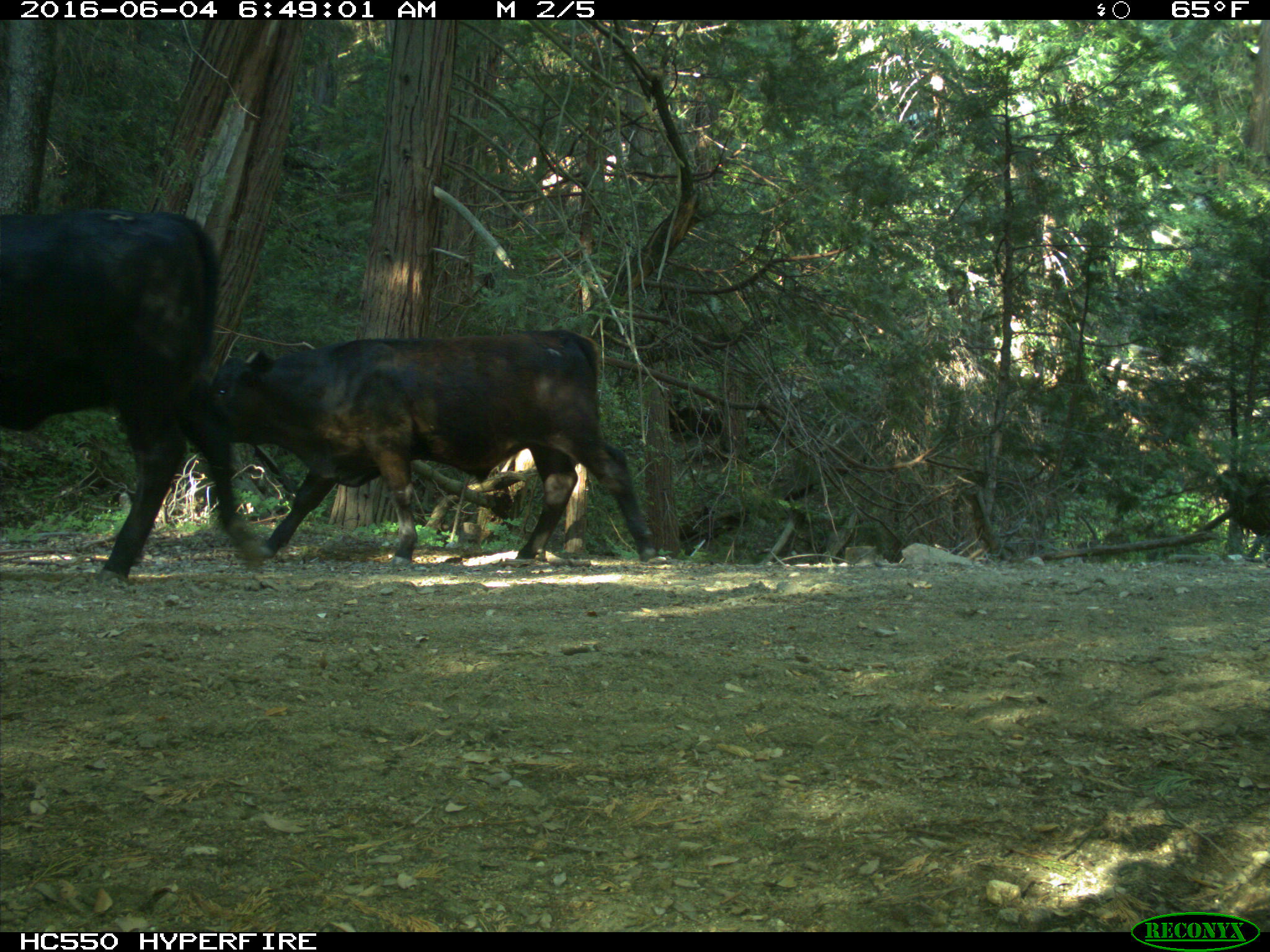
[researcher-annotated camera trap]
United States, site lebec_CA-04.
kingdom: Animalia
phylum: Chordata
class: Mammalia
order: Artiodactyla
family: Bovidae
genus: Bos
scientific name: Bos taurus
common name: domestic cow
Bos taurus (domestic cow).